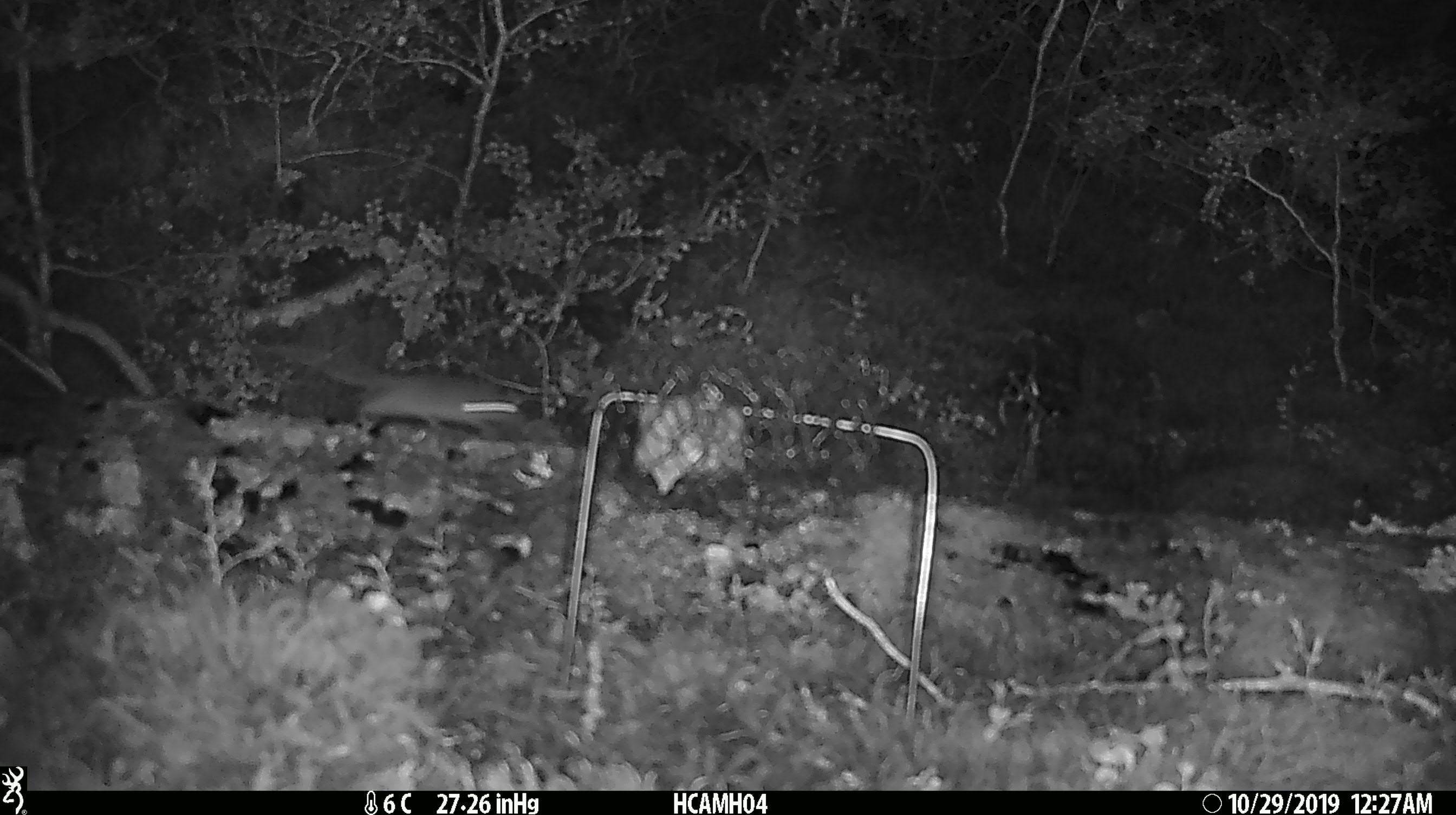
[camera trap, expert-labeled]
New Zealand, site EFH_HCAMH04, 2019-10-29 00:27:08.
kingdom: Animalia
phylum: Chordata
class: Mammalia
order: Rodentia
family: Muridae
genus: Mus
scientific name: Mus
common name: mouse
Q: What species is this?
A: Mouse (Mus).